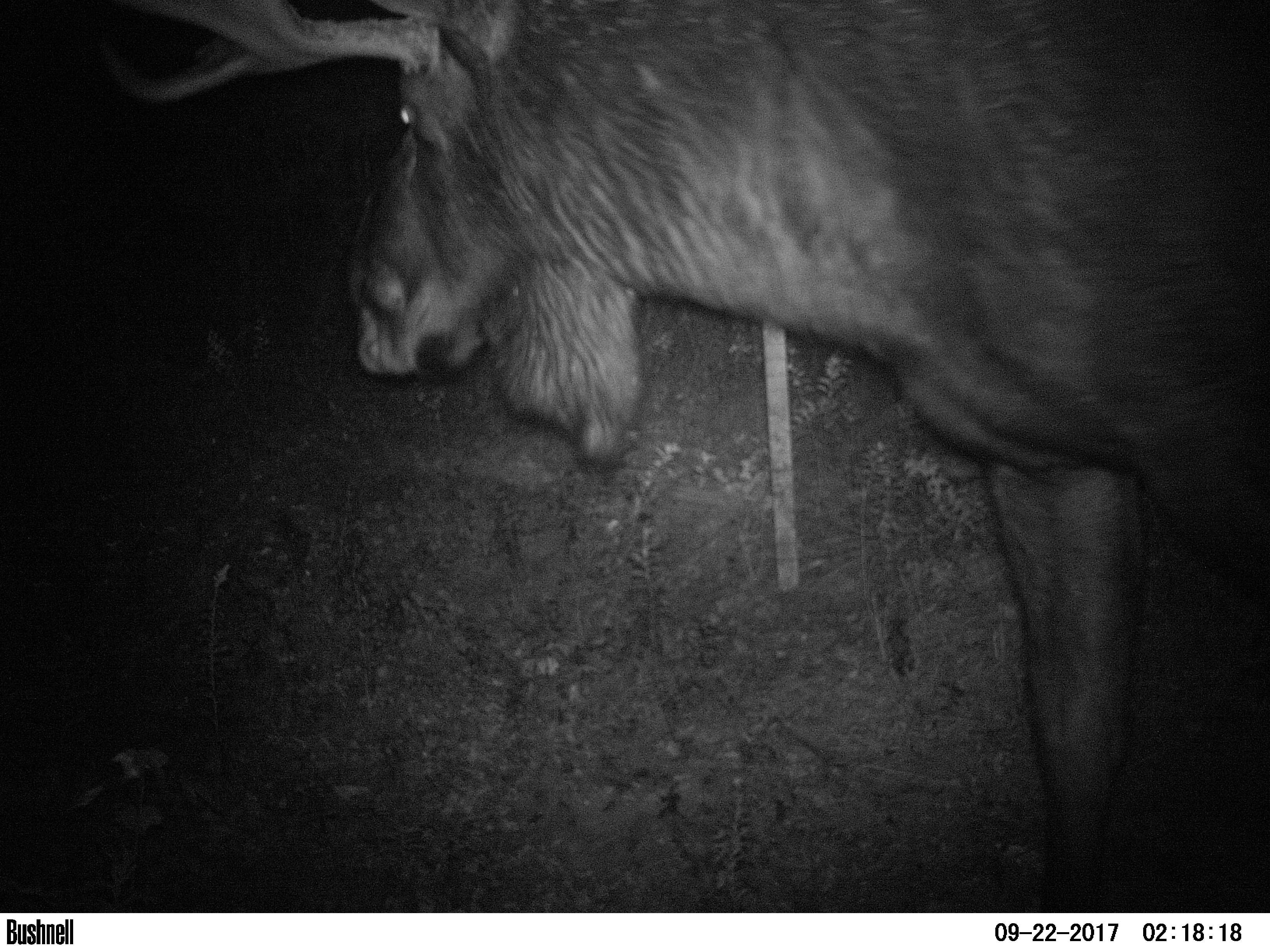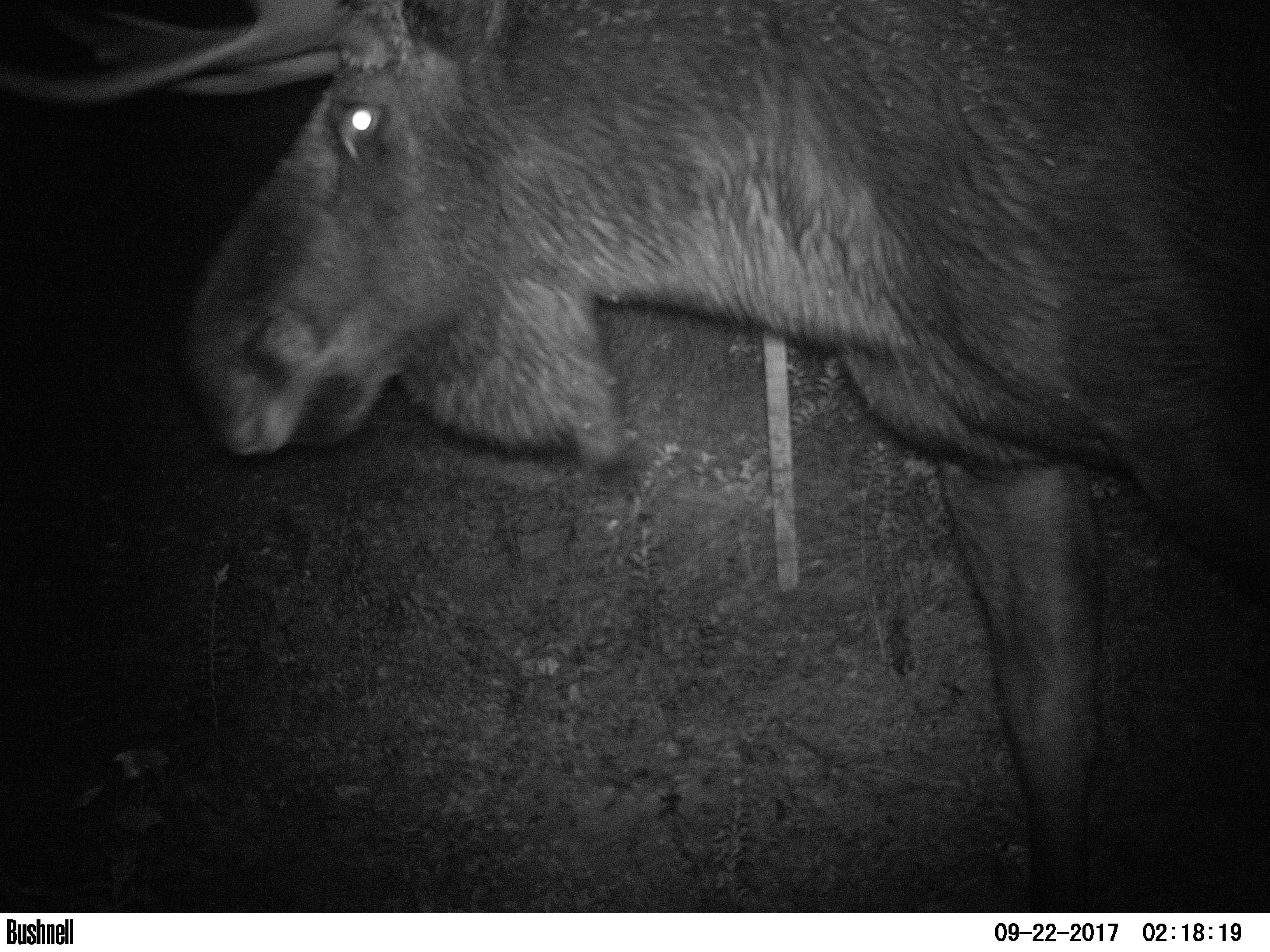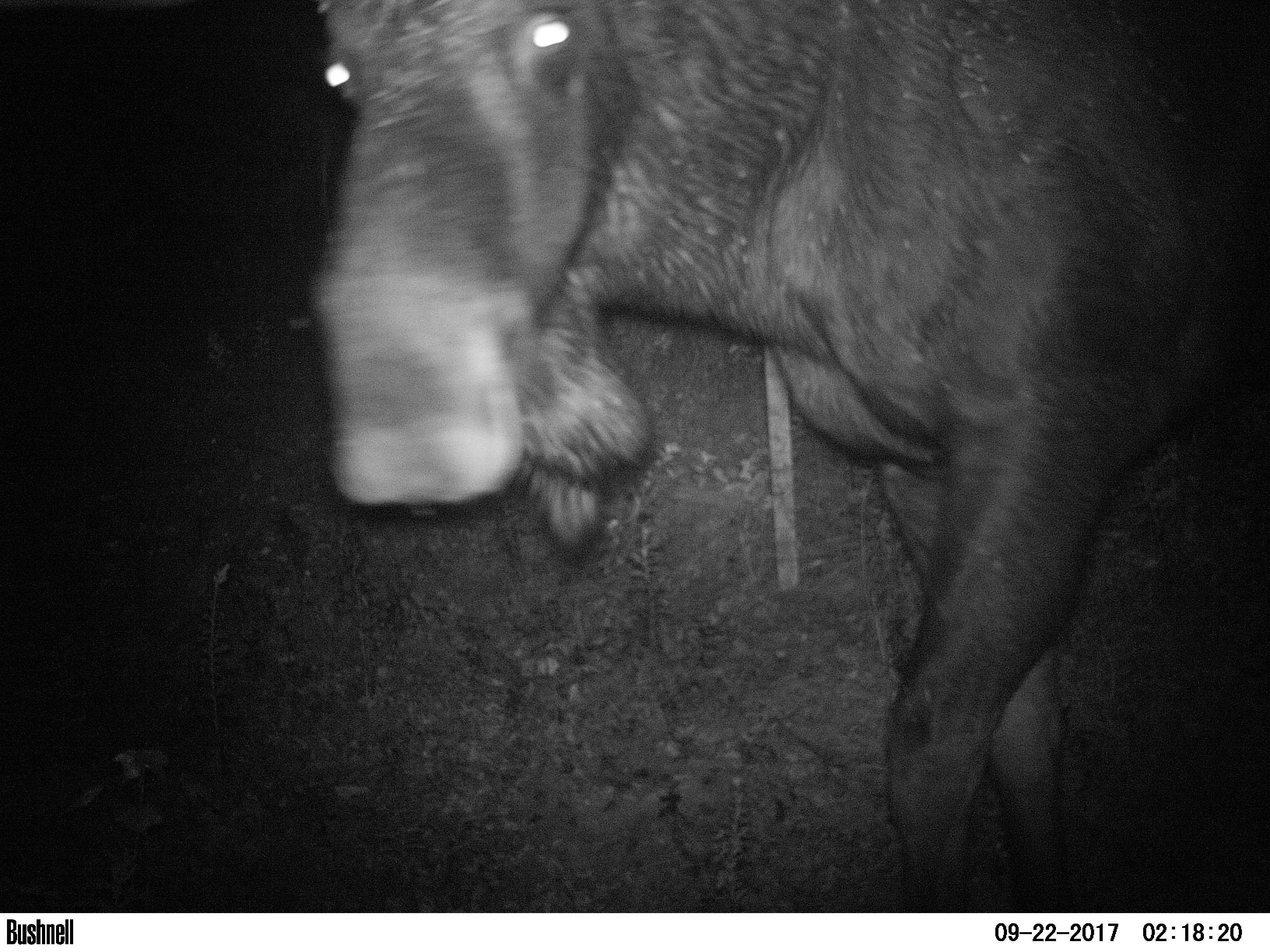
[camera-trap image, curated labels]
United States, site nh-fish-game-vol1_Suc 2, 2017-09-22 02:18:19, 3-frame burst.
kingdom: Animalia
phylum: Chordata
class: Mammalia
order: Artiodactyla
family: Cervidae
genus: Alces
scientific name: Alces alces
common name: moose